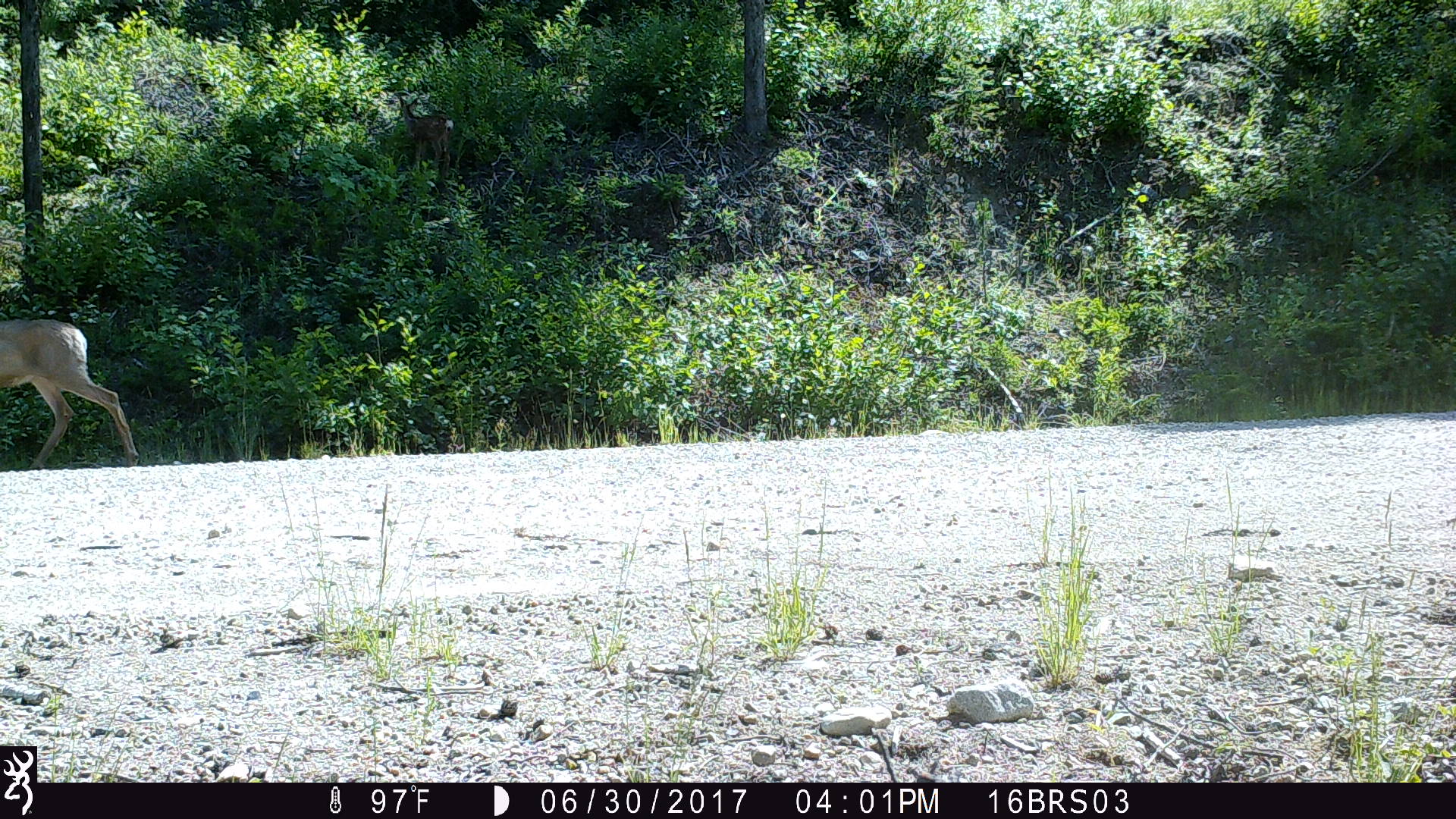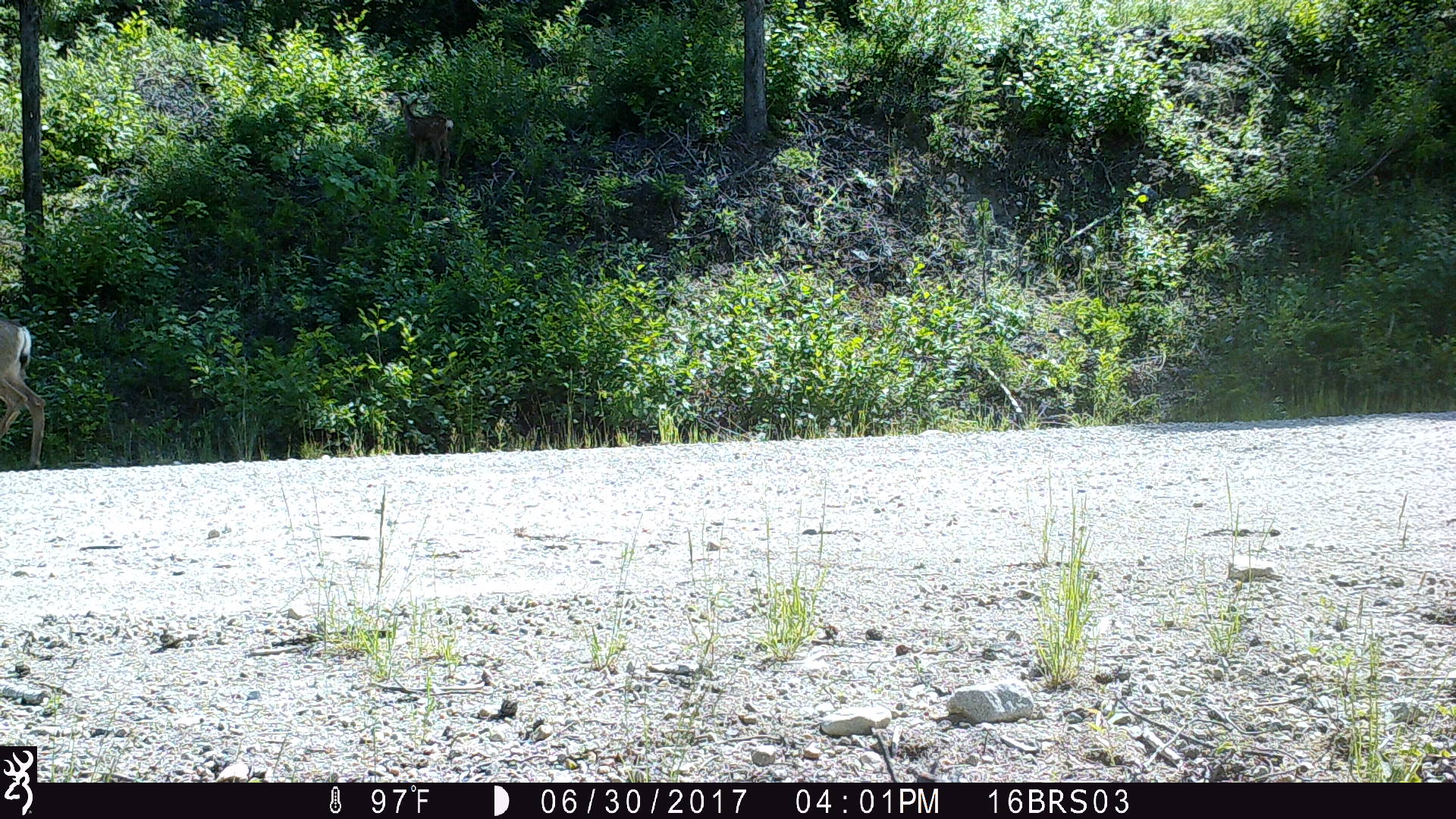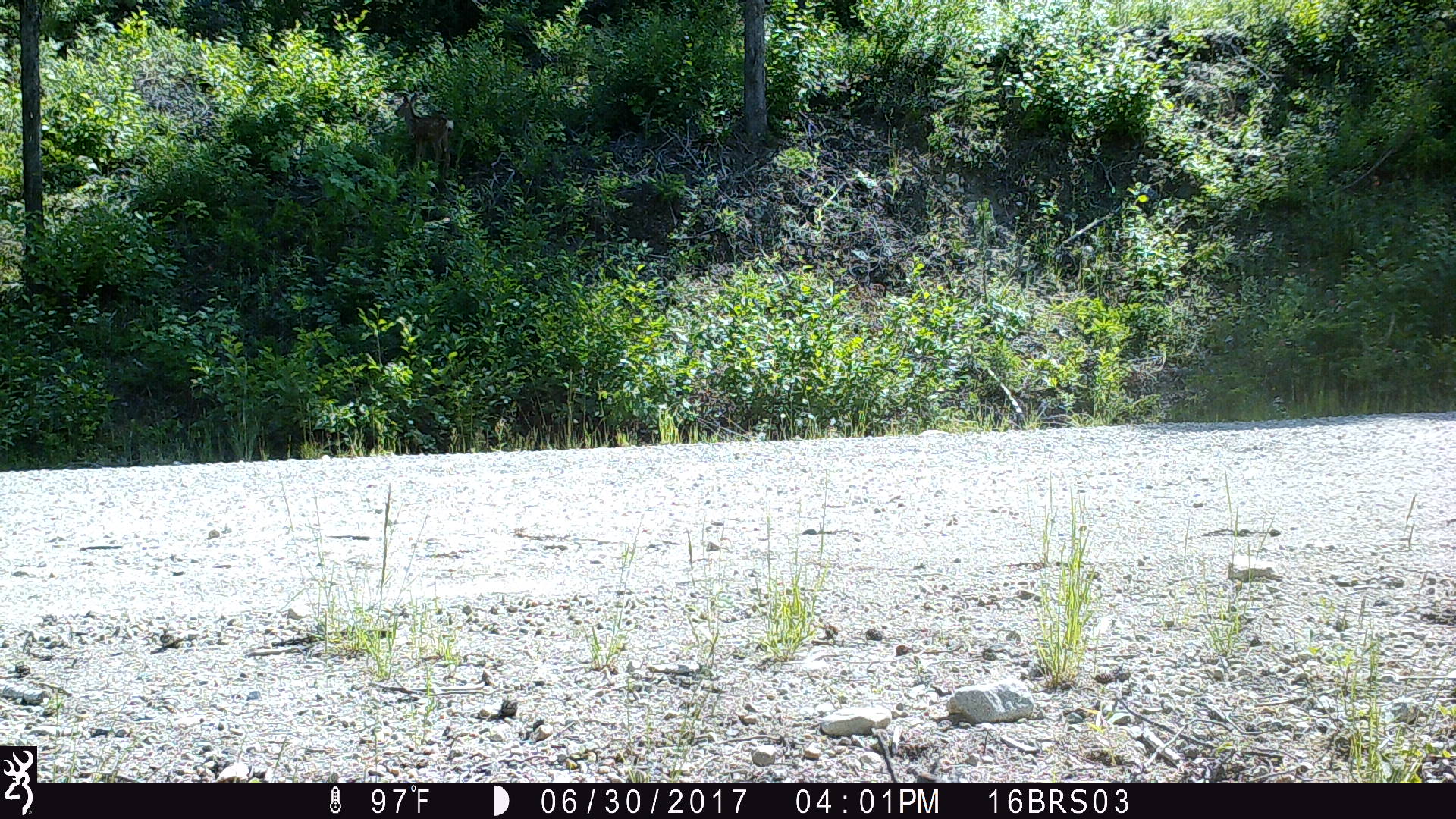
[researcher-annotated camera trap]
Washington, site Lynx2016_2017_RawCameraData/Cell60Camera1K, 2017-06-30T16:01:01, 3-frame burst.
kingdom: Animalia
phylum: Chordata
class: Mammalia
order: Artiodactyla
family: Cervidae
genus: Odocoileus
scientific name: Odocoileus hemionus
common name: mule deer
Odocoileus hemionus (mule deer). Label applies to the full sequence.